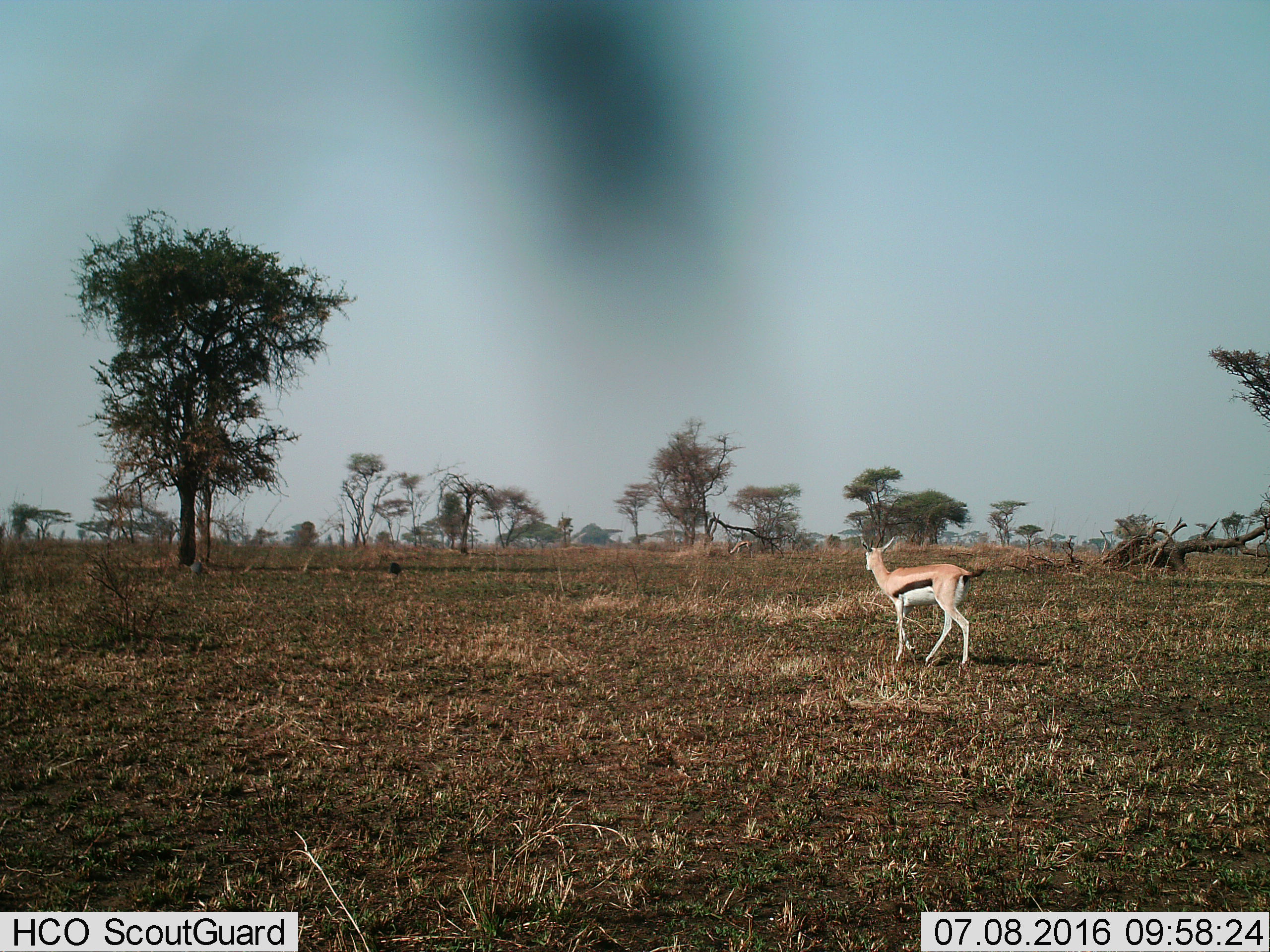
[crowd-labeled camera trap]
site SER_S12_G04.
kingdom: Animalia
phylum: Chordata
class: Mammalia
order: Artiodactyla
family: Bovidae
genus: Eudorcas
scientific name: Eudorcas thomsonii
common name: thomson's gazelle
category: gazellethomsons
Gazellethomsons (thomson's gazelle) (Eudorcas thomsonii), count 1. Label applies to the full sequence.